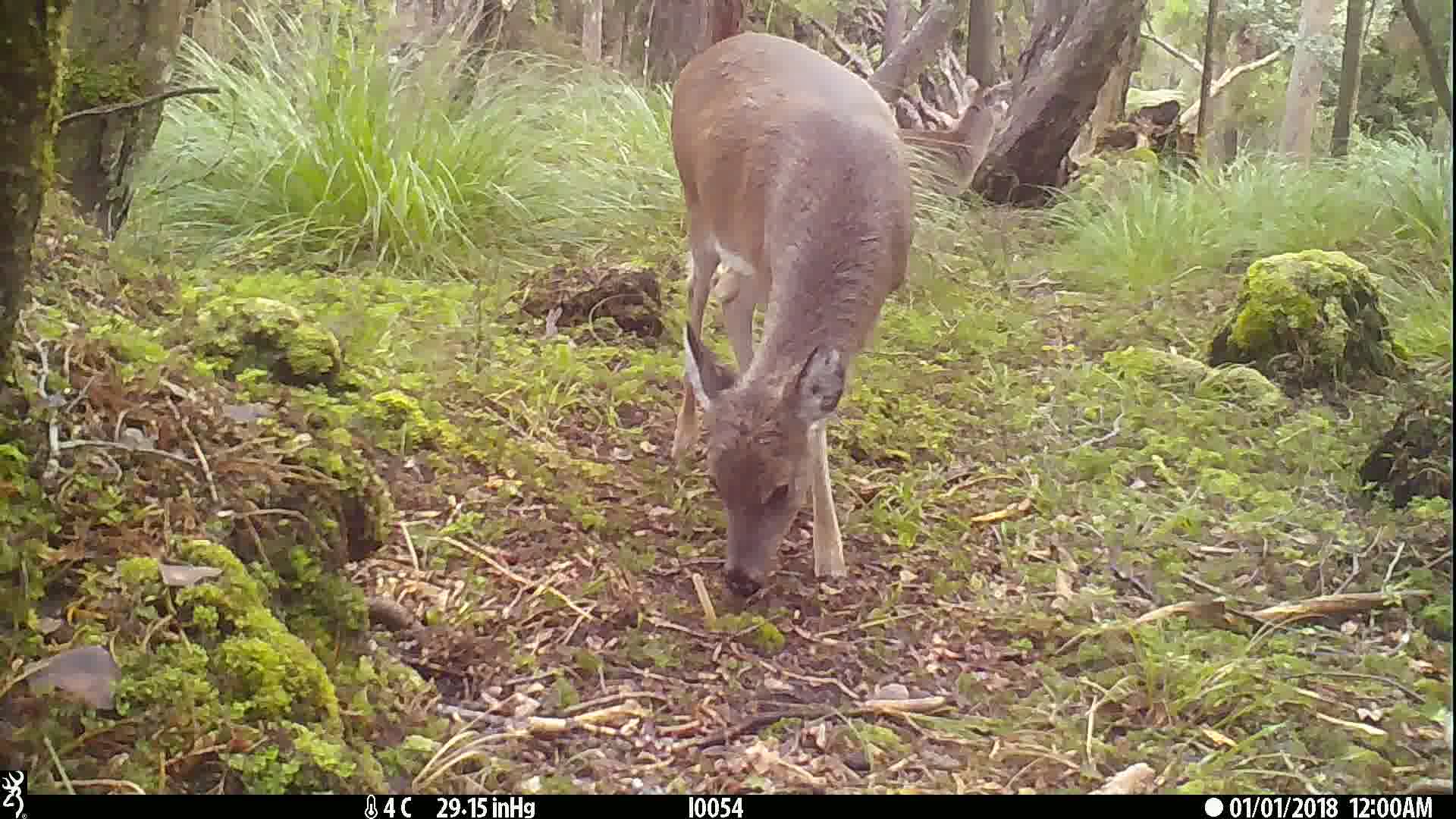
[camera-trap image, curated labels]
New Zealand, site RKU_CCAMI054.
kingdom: Animalia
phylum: Chordata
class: Mammalia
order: Artiodactyla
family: Cervidae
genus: Odocoileus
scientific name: Odocoileus virginianus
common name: white-tailed deer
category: white tailed deer